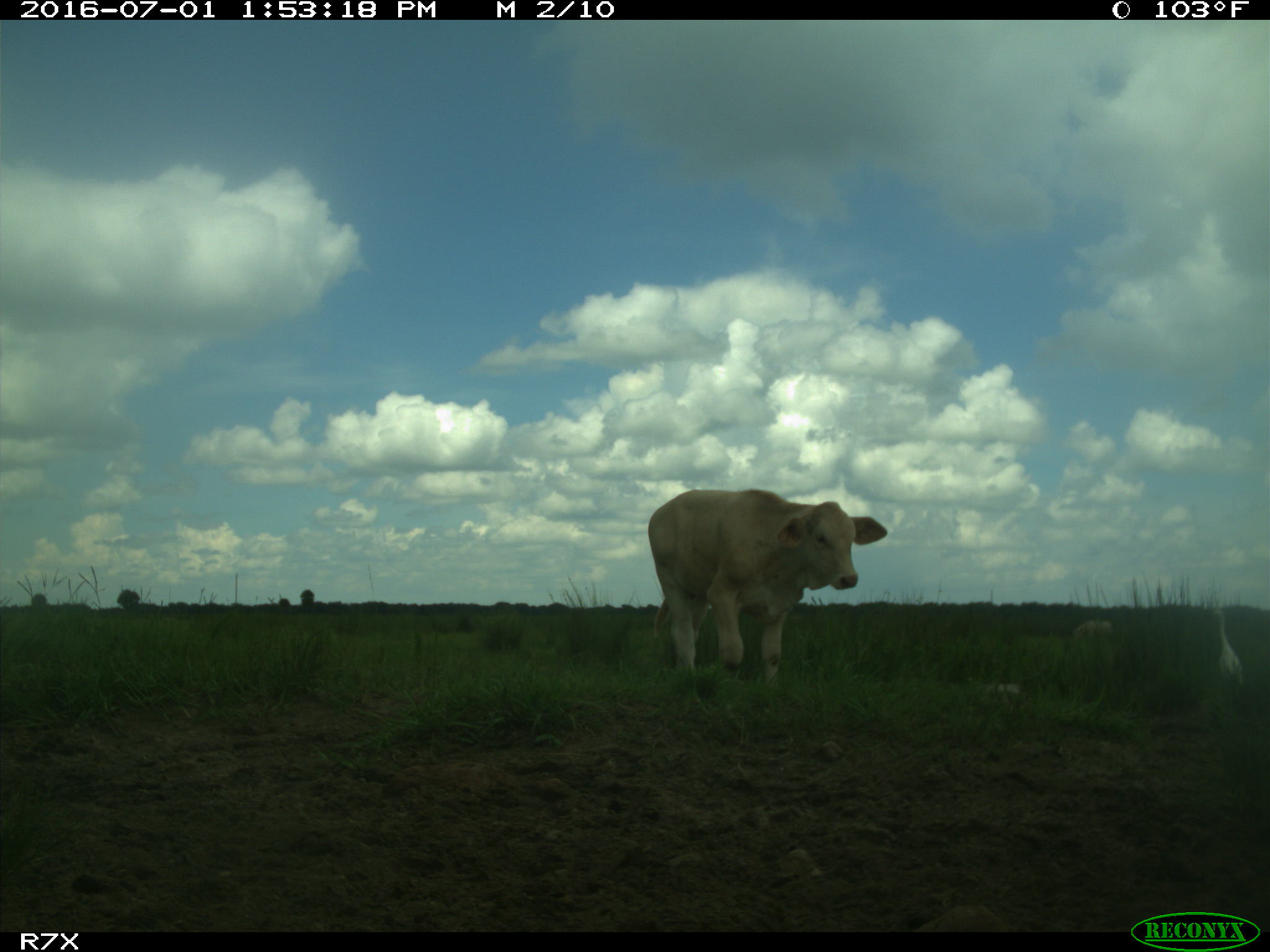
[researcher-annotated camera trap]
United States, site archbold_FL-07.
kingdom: Animalia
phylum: Chordata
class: Mammalia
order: Artiodactyla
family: Bovidae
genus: Bos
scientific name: Bos taurus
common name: domestic cow